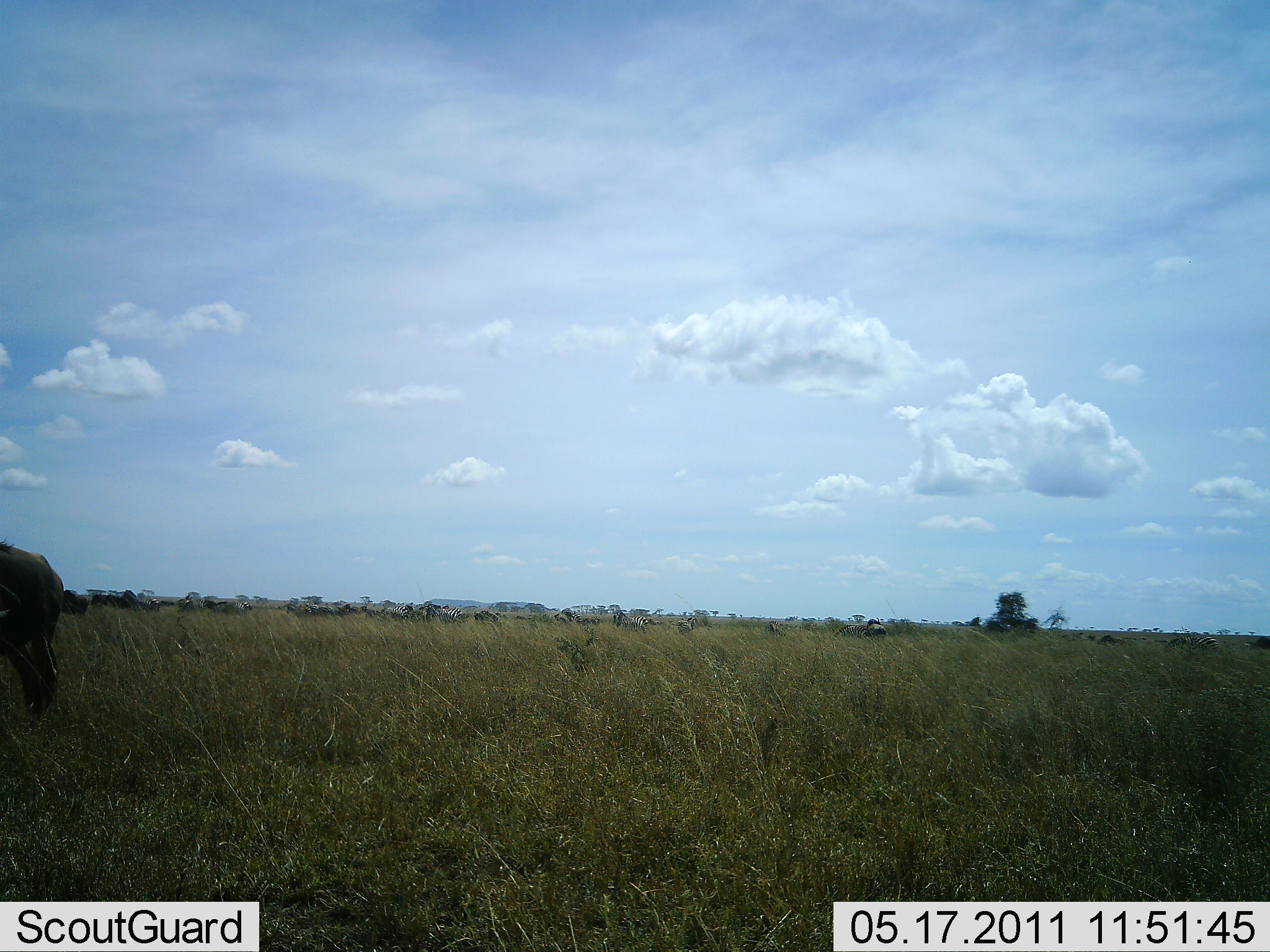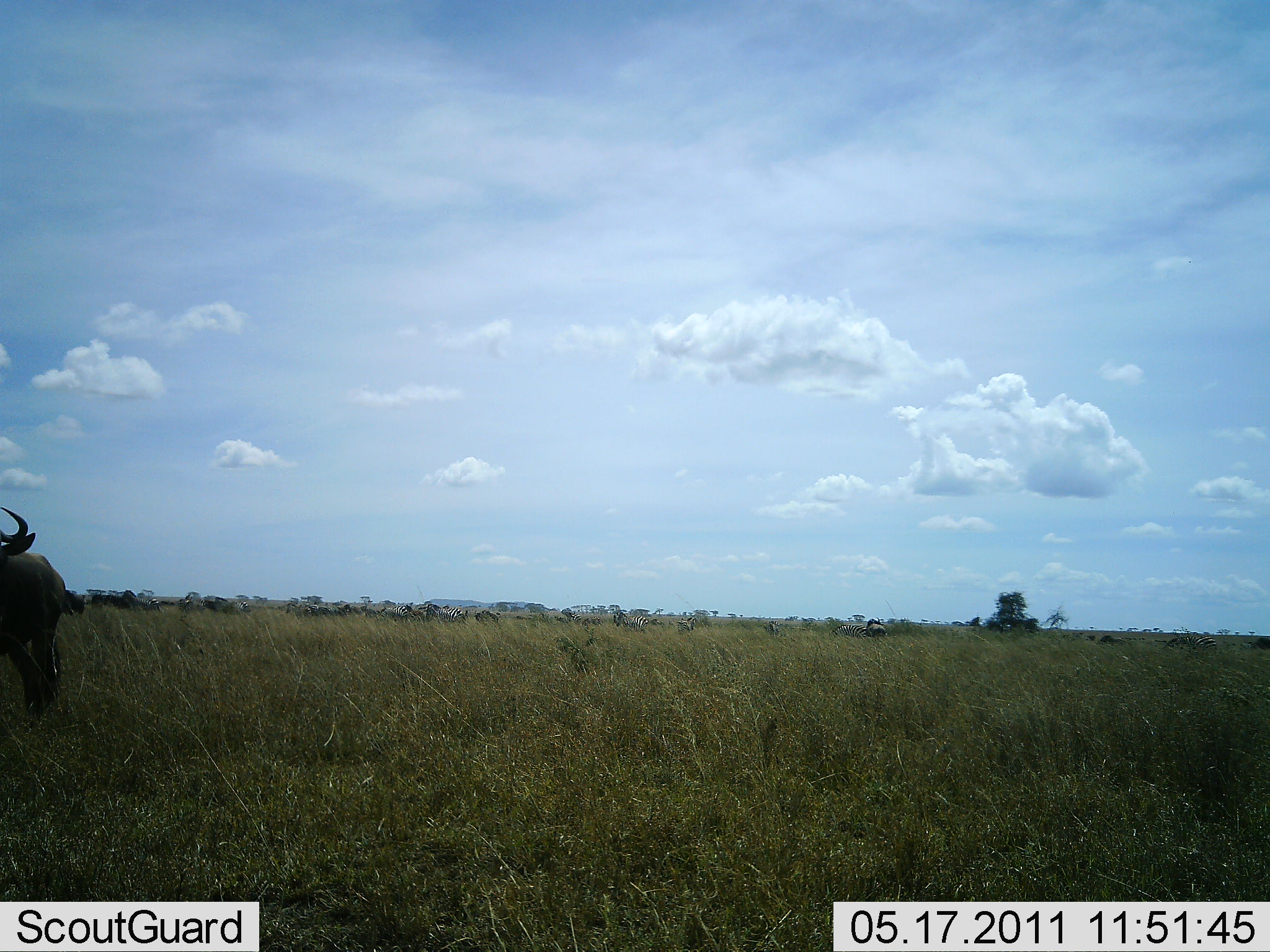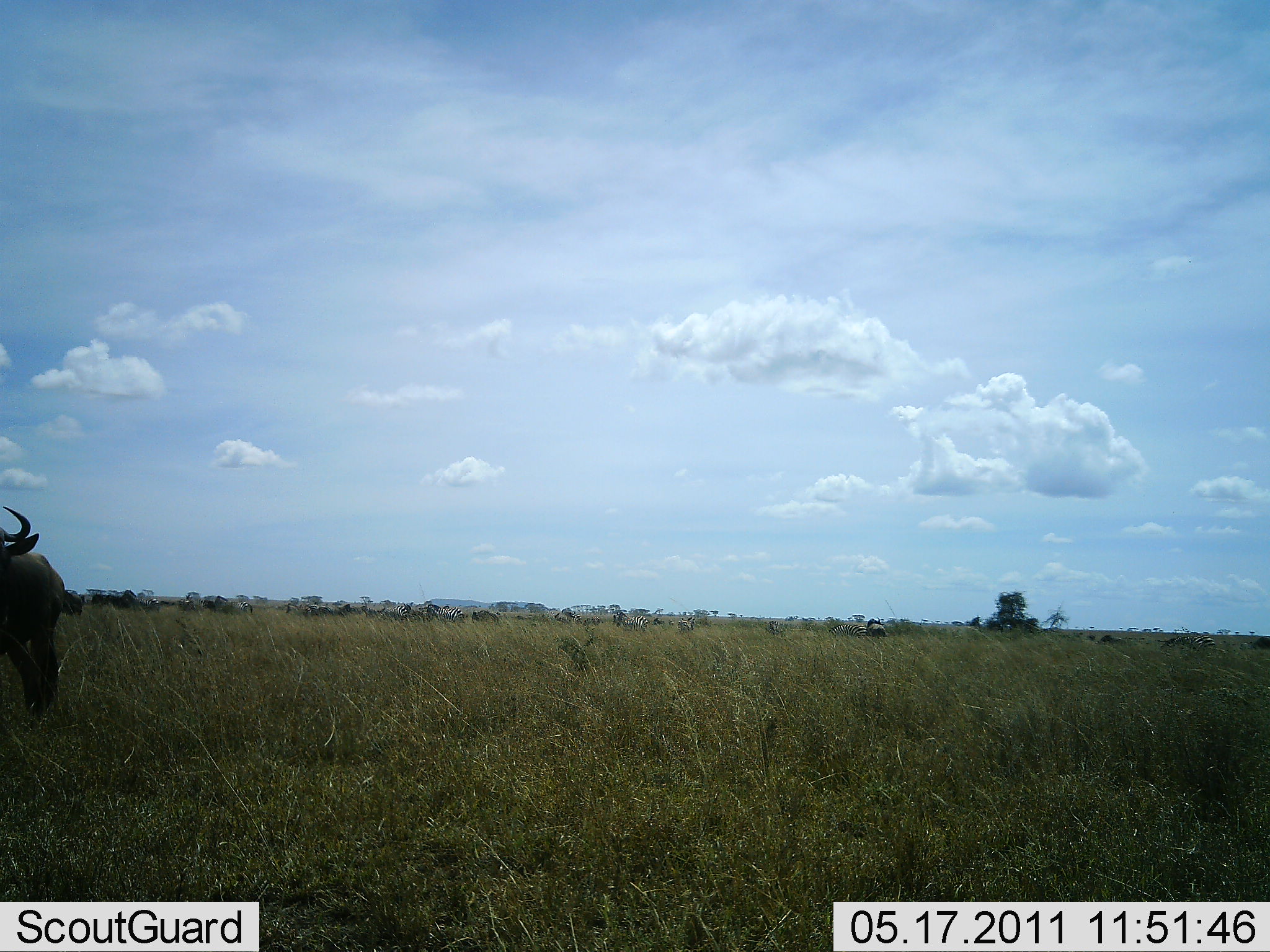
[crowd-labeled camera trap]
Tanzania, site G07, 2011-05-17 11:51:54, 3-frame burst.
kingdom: Animalia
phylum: Chordata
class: Mammalia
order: Artiodactyla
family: Bovidae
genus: Connochaetes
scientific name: Connochaetes taurinus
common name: blue wildebeest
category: wildebeest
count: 11-50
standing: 73%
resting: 9%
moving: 18%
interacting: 0%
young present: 0%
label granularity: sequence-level